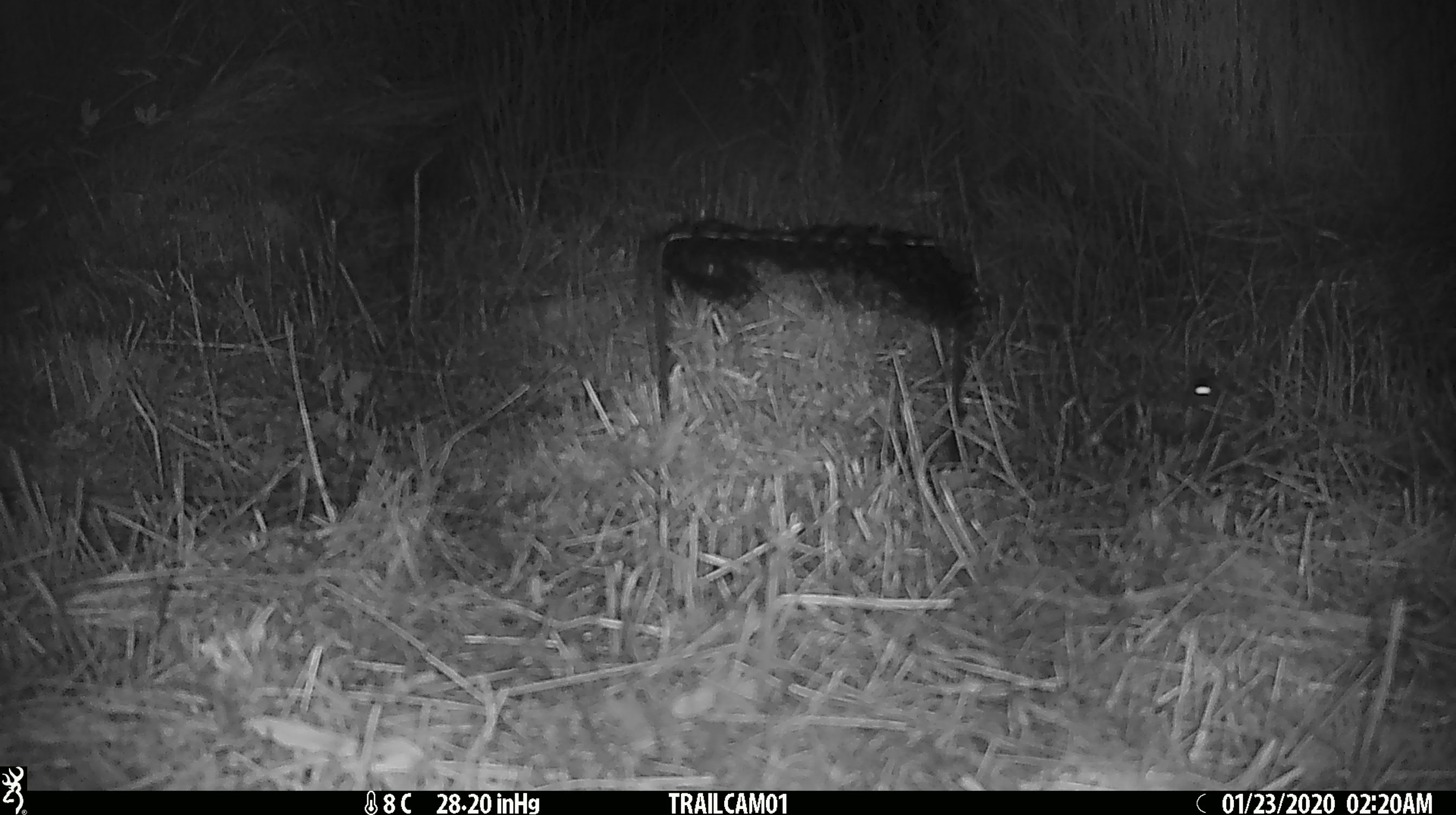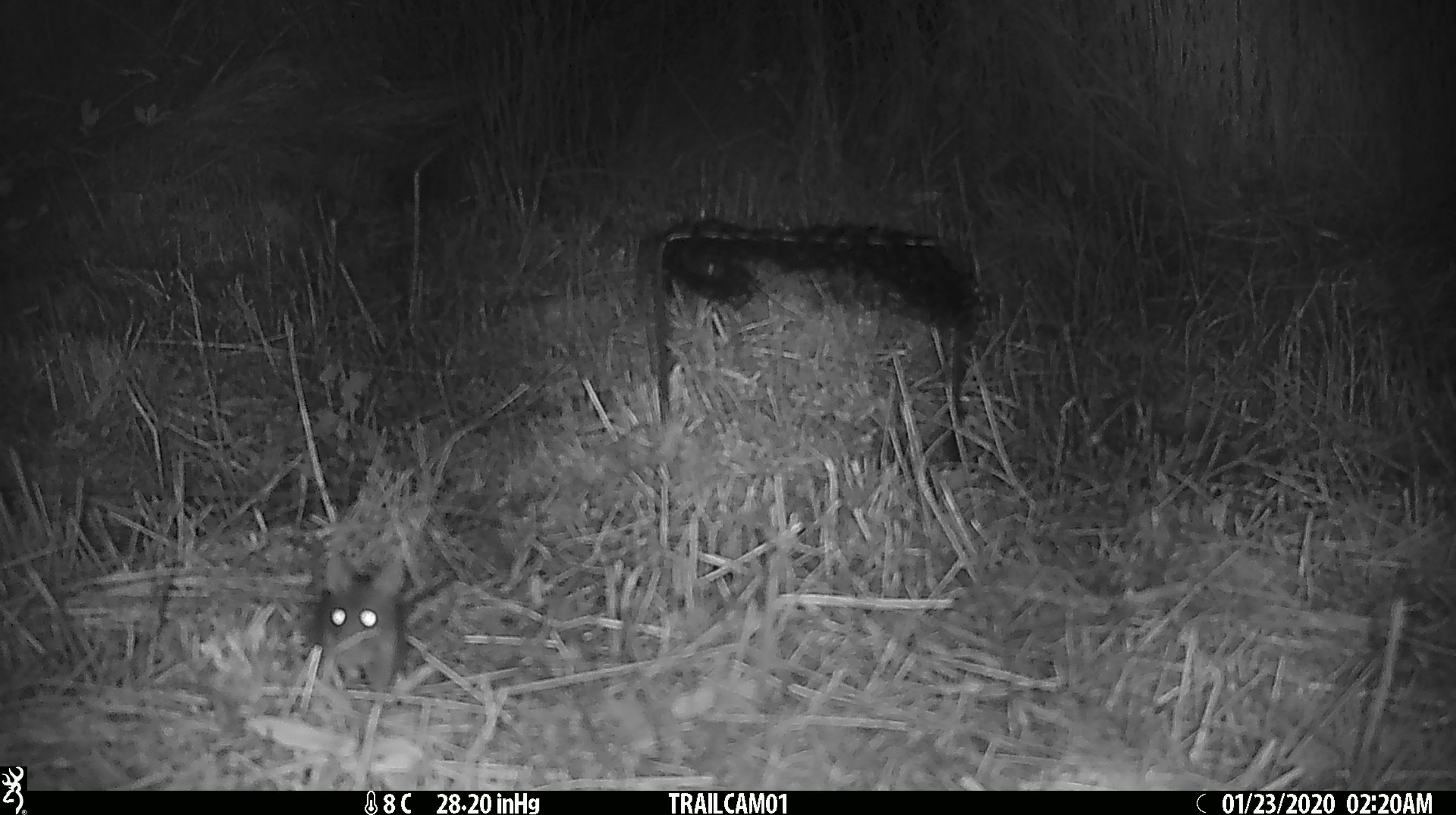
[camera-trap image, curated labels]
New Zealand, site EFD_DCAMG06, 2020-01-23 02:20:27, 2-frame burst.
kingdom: Animalia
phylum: Chordata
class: Mammalia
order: Rodentia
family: Muridae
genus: Mus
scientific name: Mus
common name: mouse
Mouse (Mus).